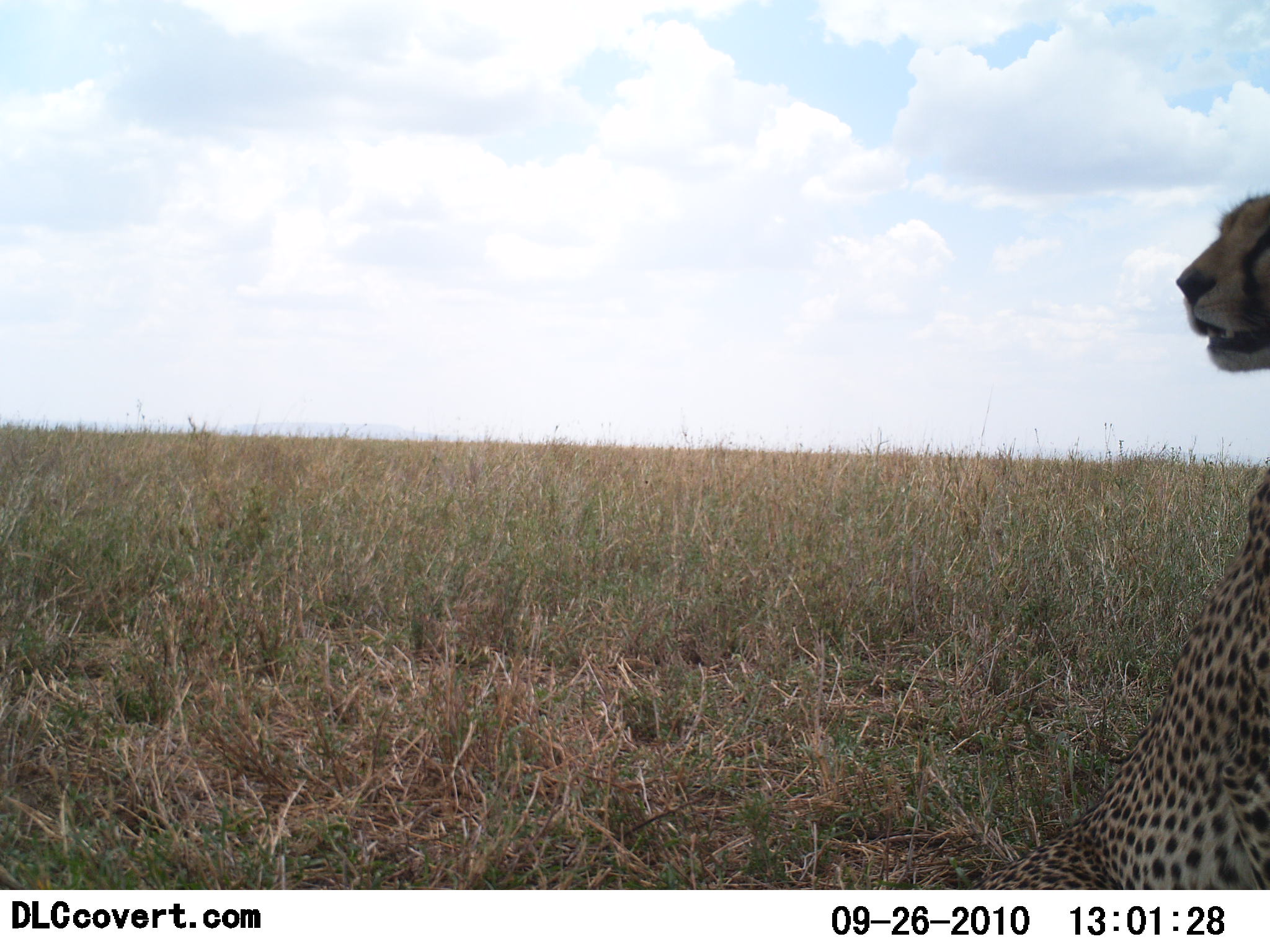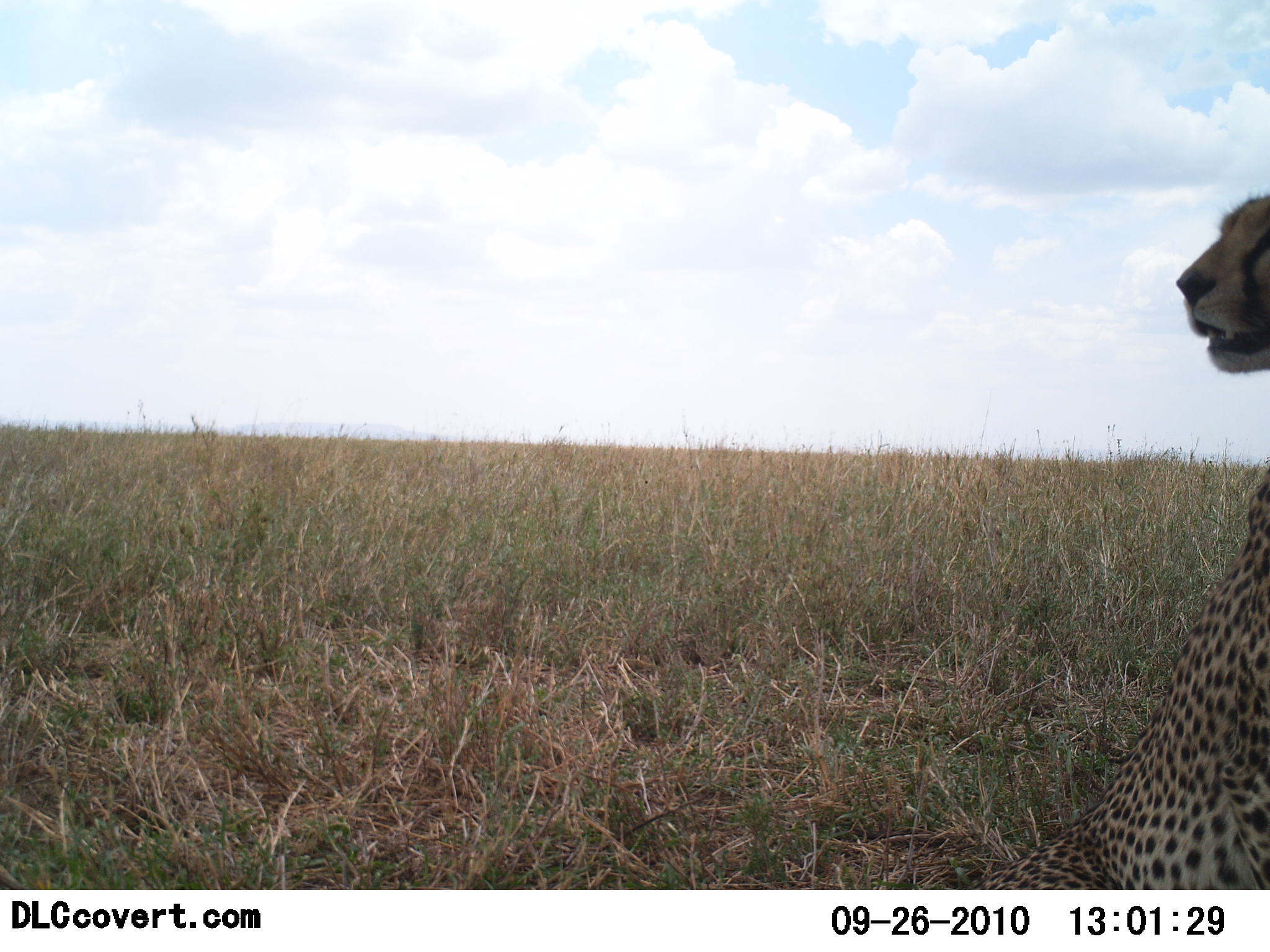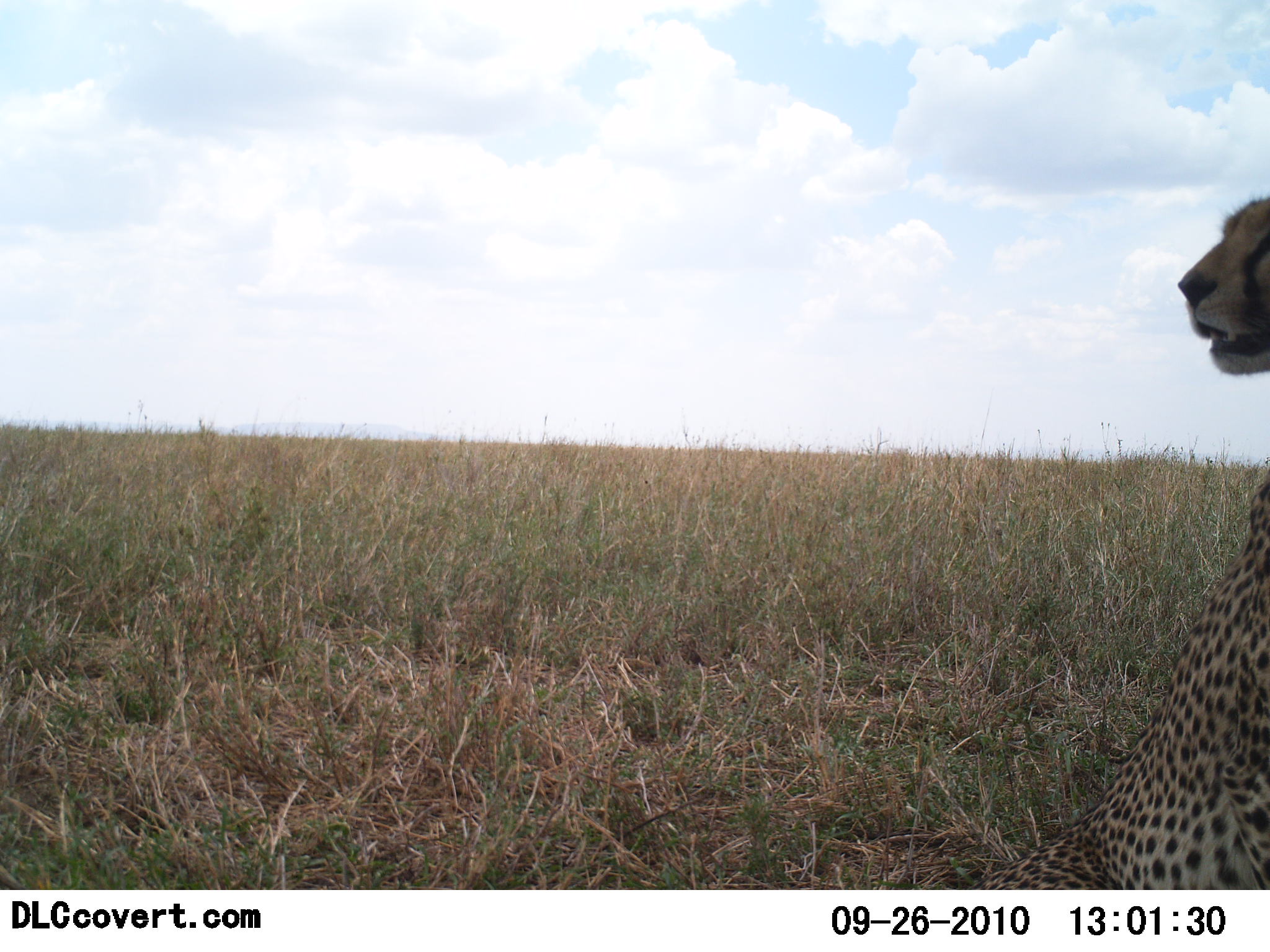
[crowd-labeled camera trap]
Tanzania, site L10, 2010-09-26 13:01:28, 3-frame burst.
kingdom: Animalia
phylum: Chordata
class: Mammalia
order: Carnivora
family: Felidae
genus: Acinonyx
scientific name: Acinonyx jubatus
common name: cheetah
Cheetah (Acinonyx jubatus), count 1. Behavior (volunteer vote fractions): standing 12%, resting 88%, moving 0%, interacting 0%. Young present (vote fraction): 0%. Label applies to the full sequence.